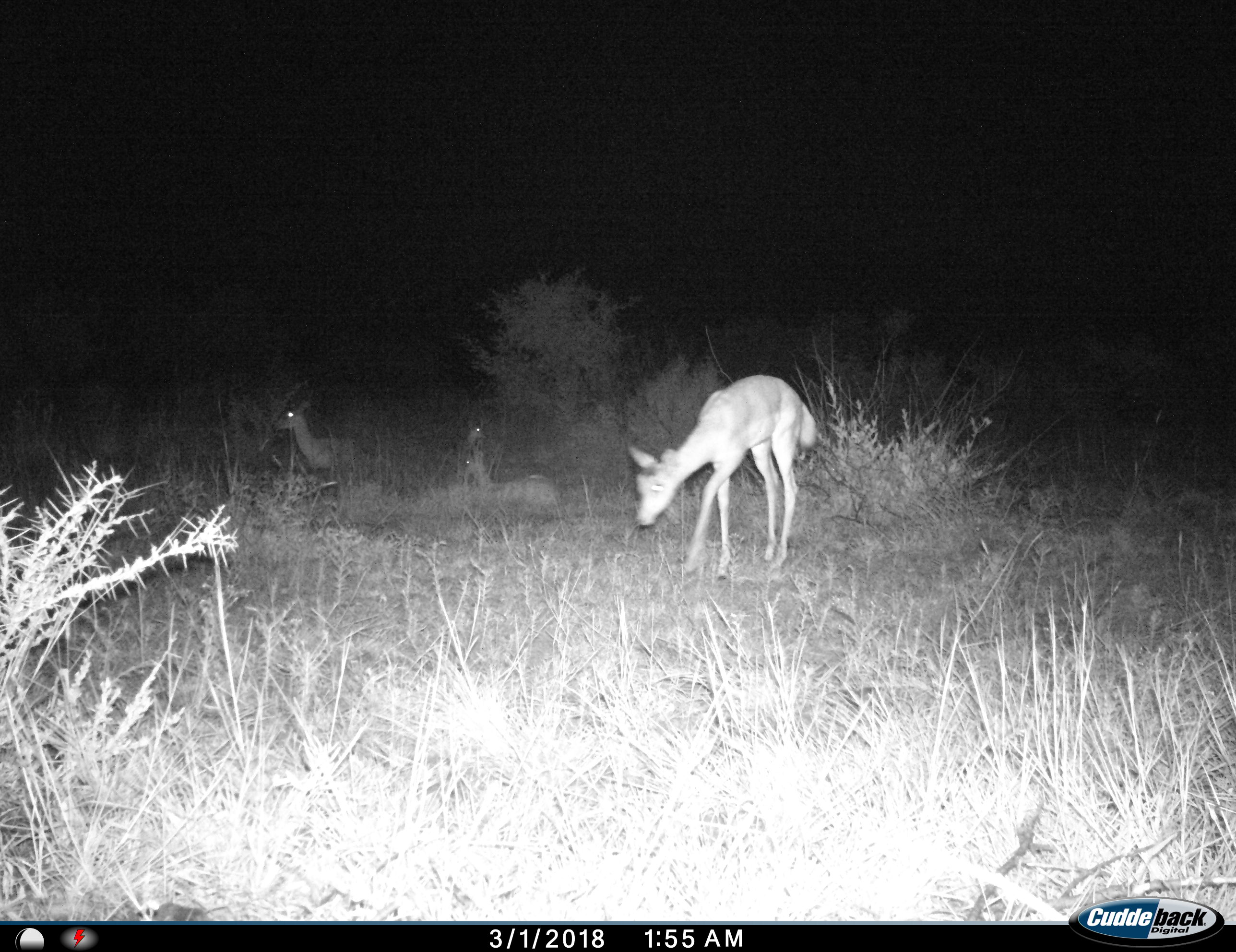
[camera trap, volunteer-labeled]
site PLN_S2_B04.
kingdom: Animalia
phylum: Chordata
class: Mammalia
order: Artiodactyla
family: Bovidae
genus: Aepyceros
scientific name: Aepyceros melampus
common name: impala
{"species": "impala (Aepyceros melampus)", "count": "4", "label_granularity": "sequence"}